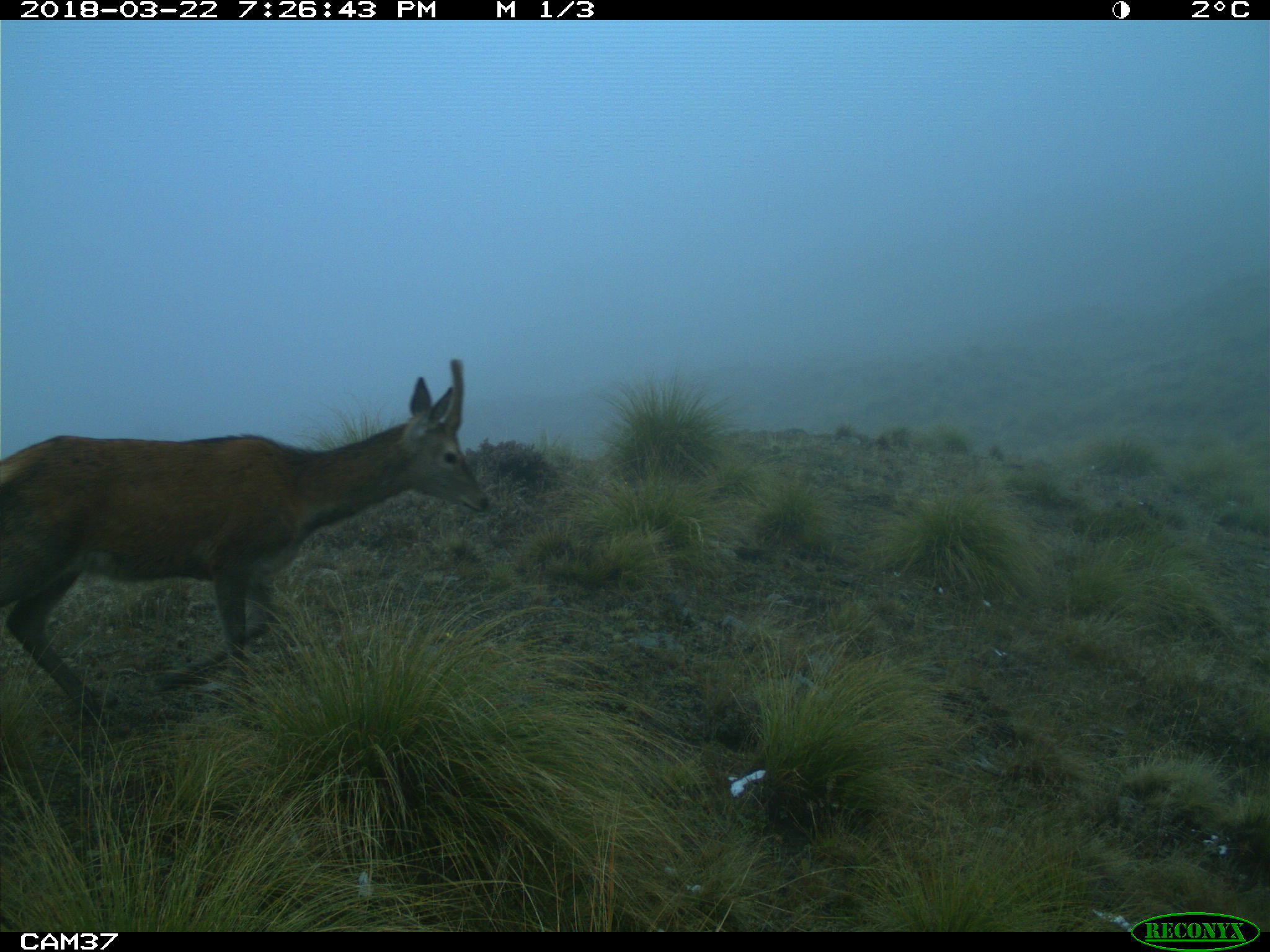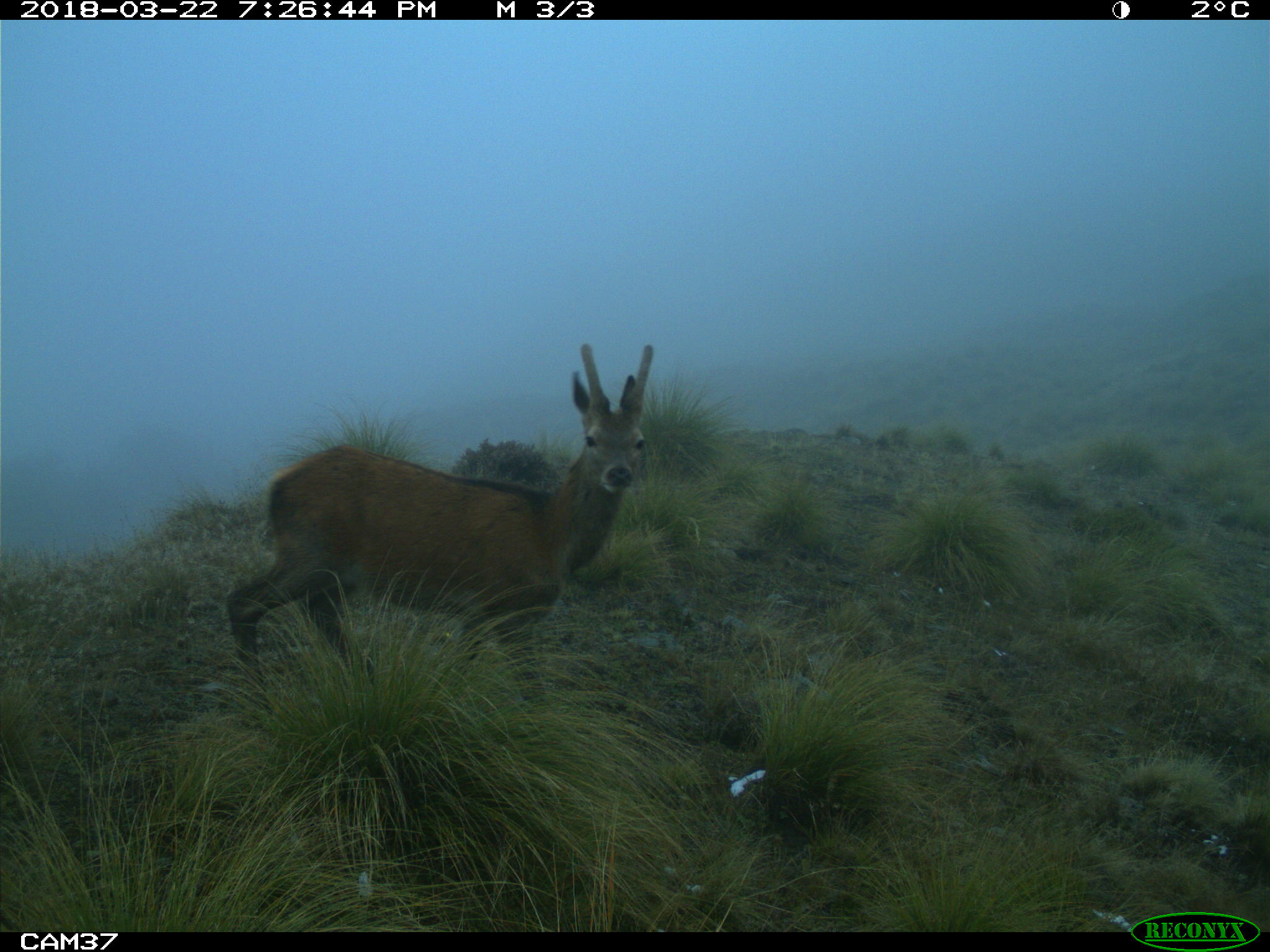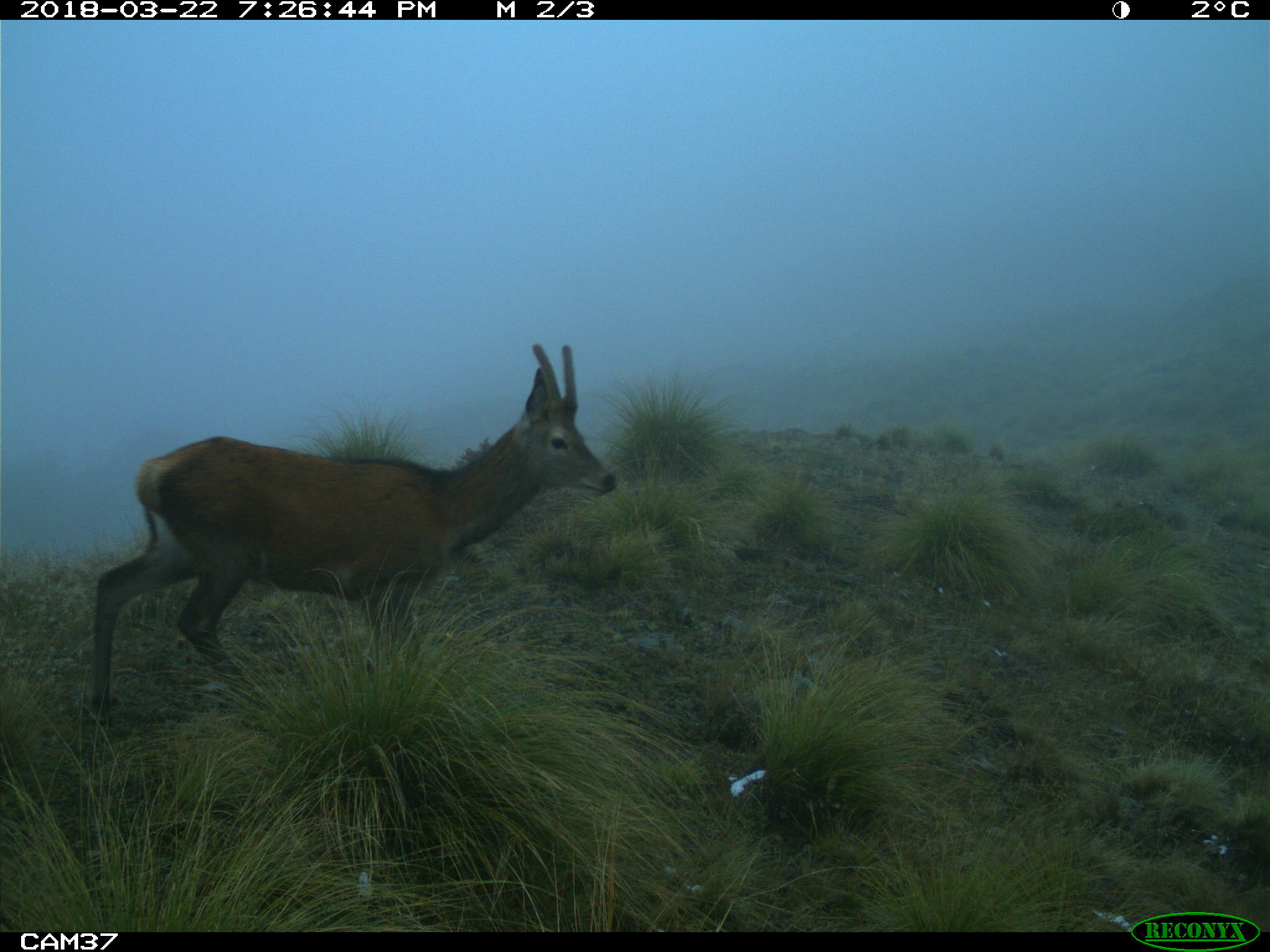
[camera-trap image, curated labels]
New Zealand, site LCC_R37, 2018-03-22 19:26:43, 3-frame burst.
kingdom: Animalia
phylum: Chordata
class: Mammalia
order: Artiodactyla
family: Cervidae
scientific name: Cervidae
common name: deer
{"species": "deer (Cervidae)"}